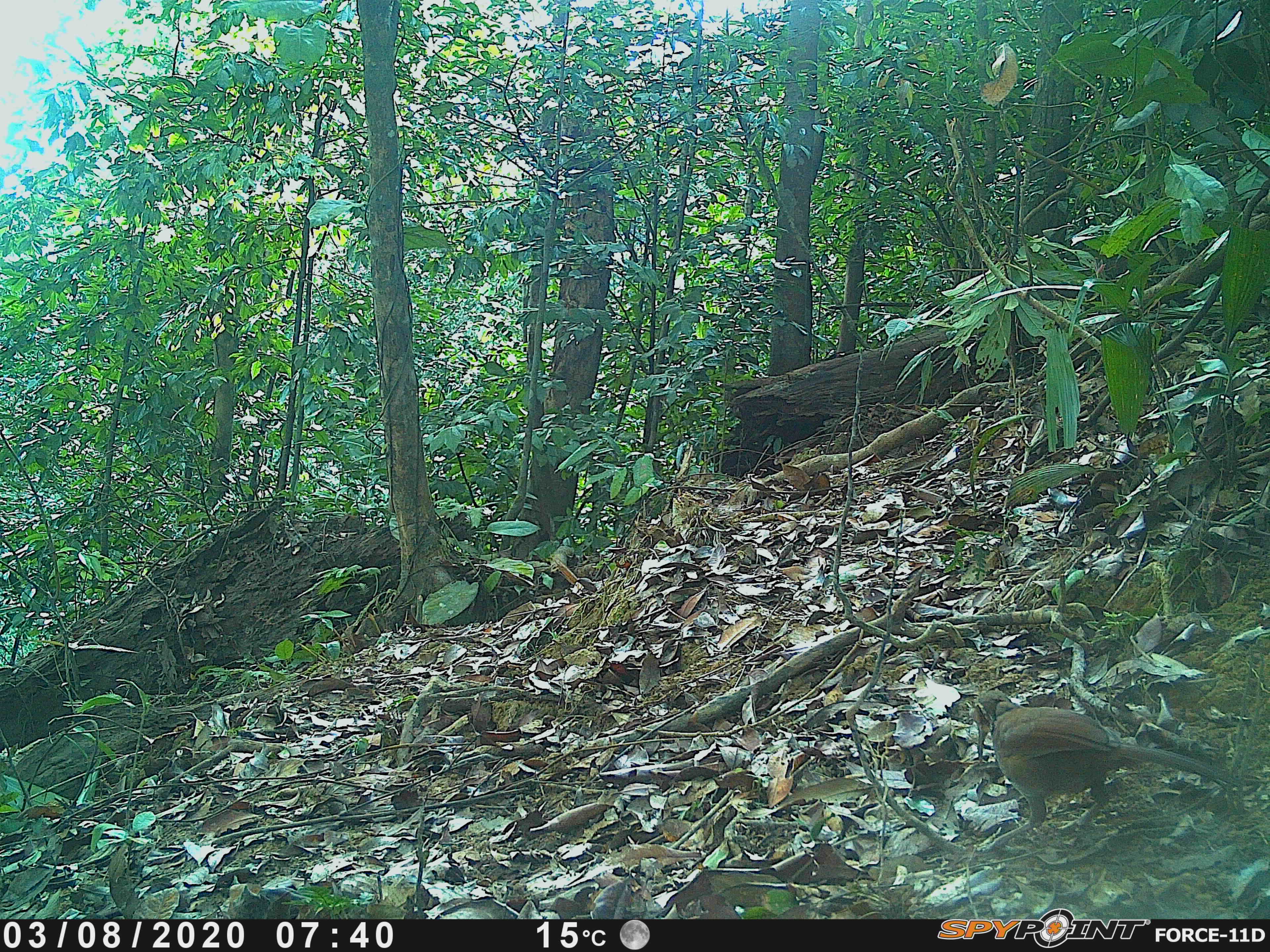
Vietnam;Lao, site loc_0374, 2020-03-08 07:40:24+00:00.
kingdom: Animalia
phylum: Chordata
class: Aves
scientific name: Aves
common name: bird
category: unidentified bird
Unidentified bird (bird) (Aves). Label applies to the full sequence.